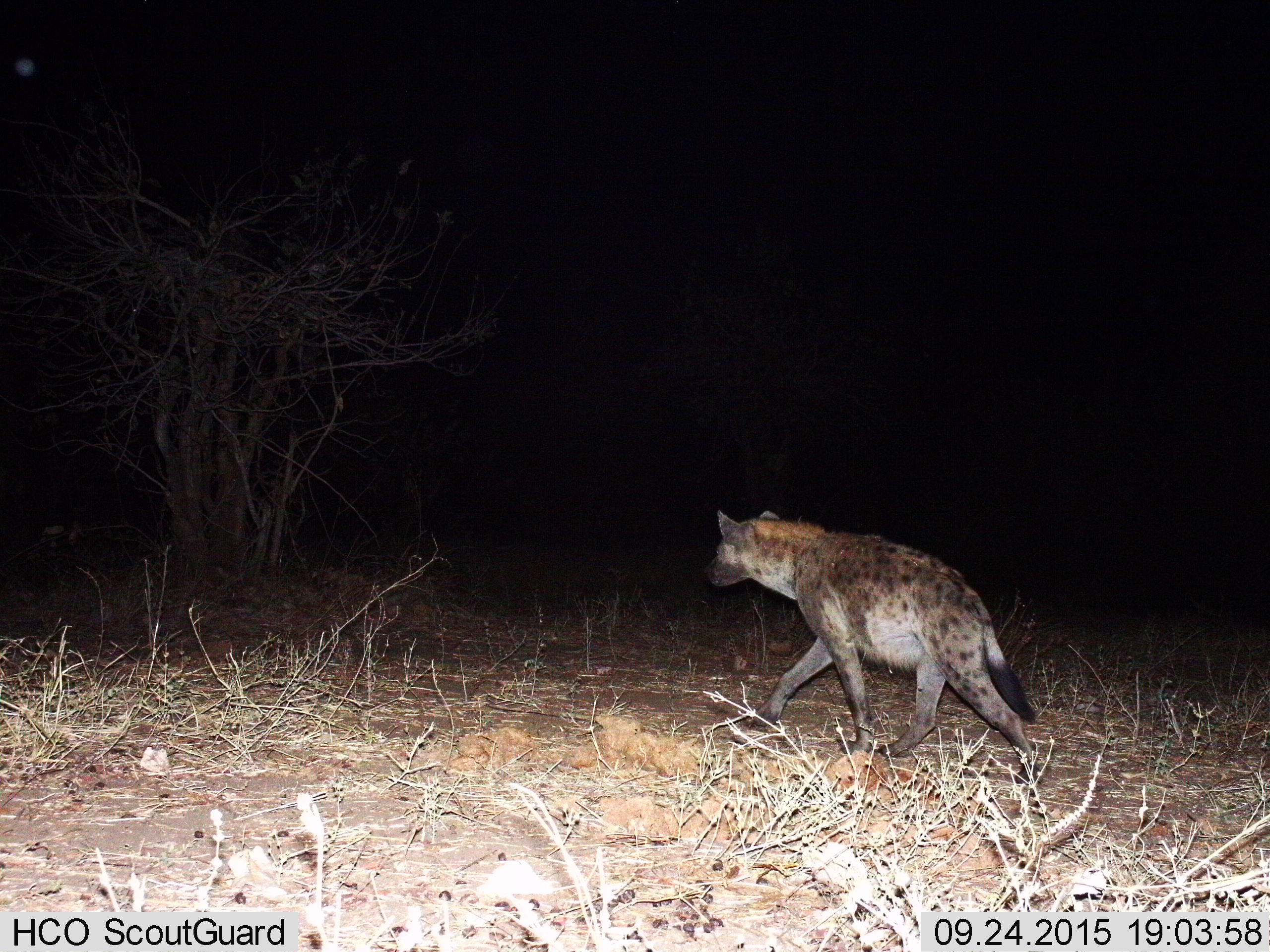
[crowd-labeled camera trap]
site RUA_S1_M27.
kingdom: Animalia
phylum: Chordata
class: Mammalia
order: Carnivora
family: Hyaenidae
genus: Crocuta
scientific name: Crocuta crocuta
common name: spotted hyena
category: hyenaspotted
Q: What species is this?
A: Hyenaspotted (spotted hyena) (Crocuta crocuta).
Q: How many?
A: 1.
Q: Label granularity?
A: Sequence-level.